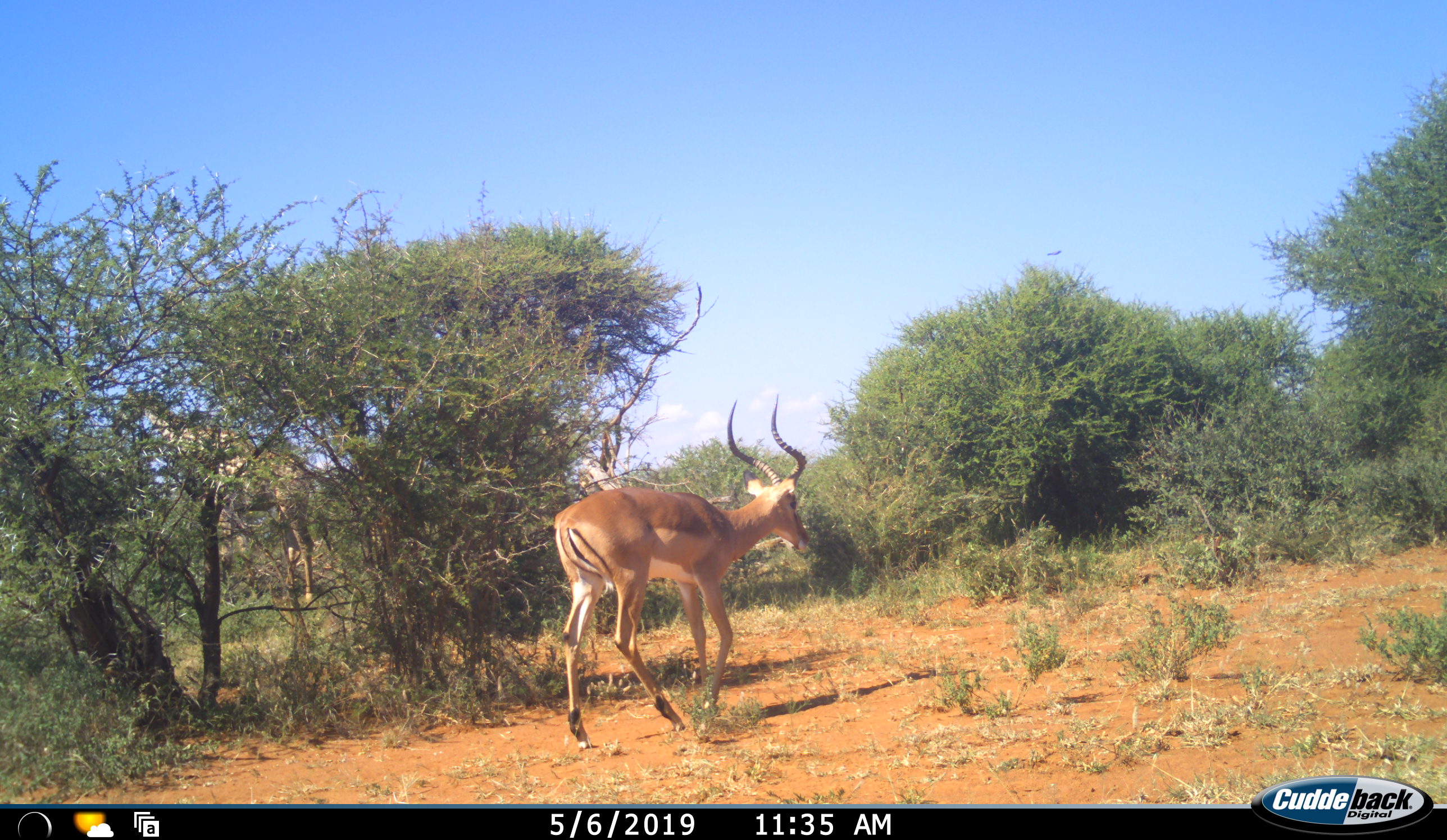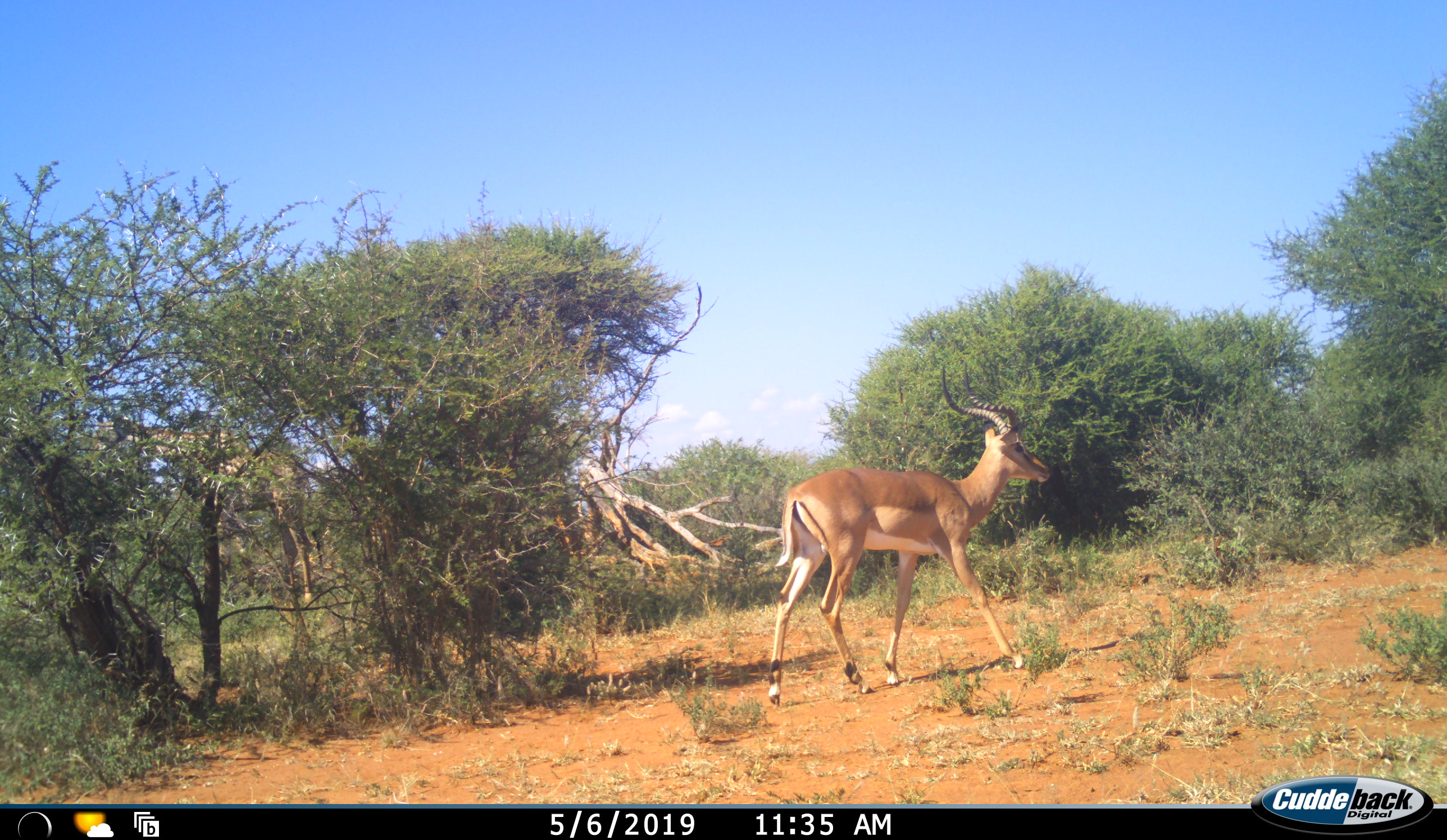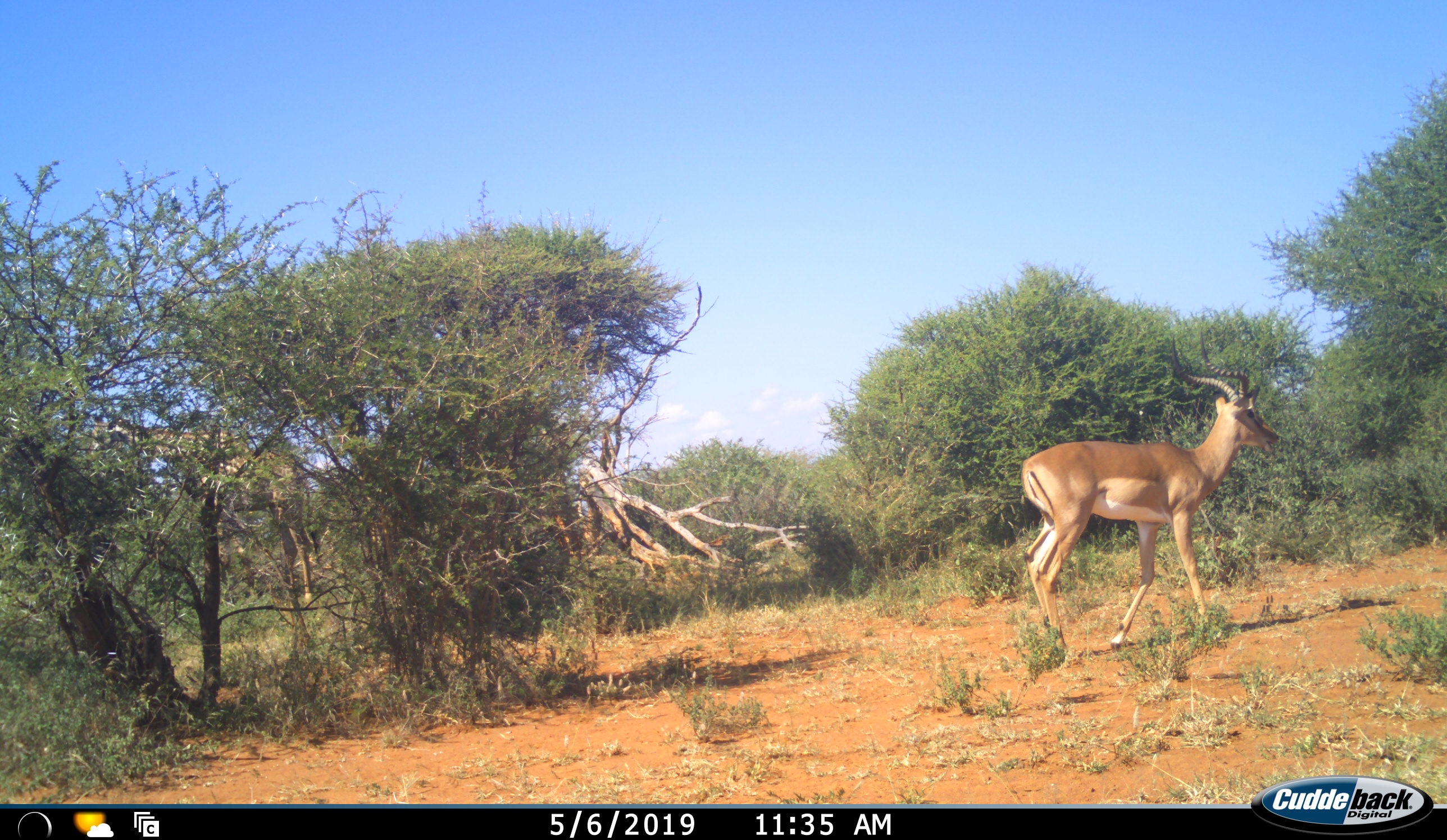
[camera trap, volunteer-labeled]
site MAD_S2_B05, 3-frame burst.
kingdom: Animalia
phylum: Chordata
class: Mammalia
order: Artiodactyla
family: Bovidae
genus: Aepyceros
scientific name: Aepyceros melampus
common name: impala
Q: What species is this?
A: Impala (Aepyceros melampus).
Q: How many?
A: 1.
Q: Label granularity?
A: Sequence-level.